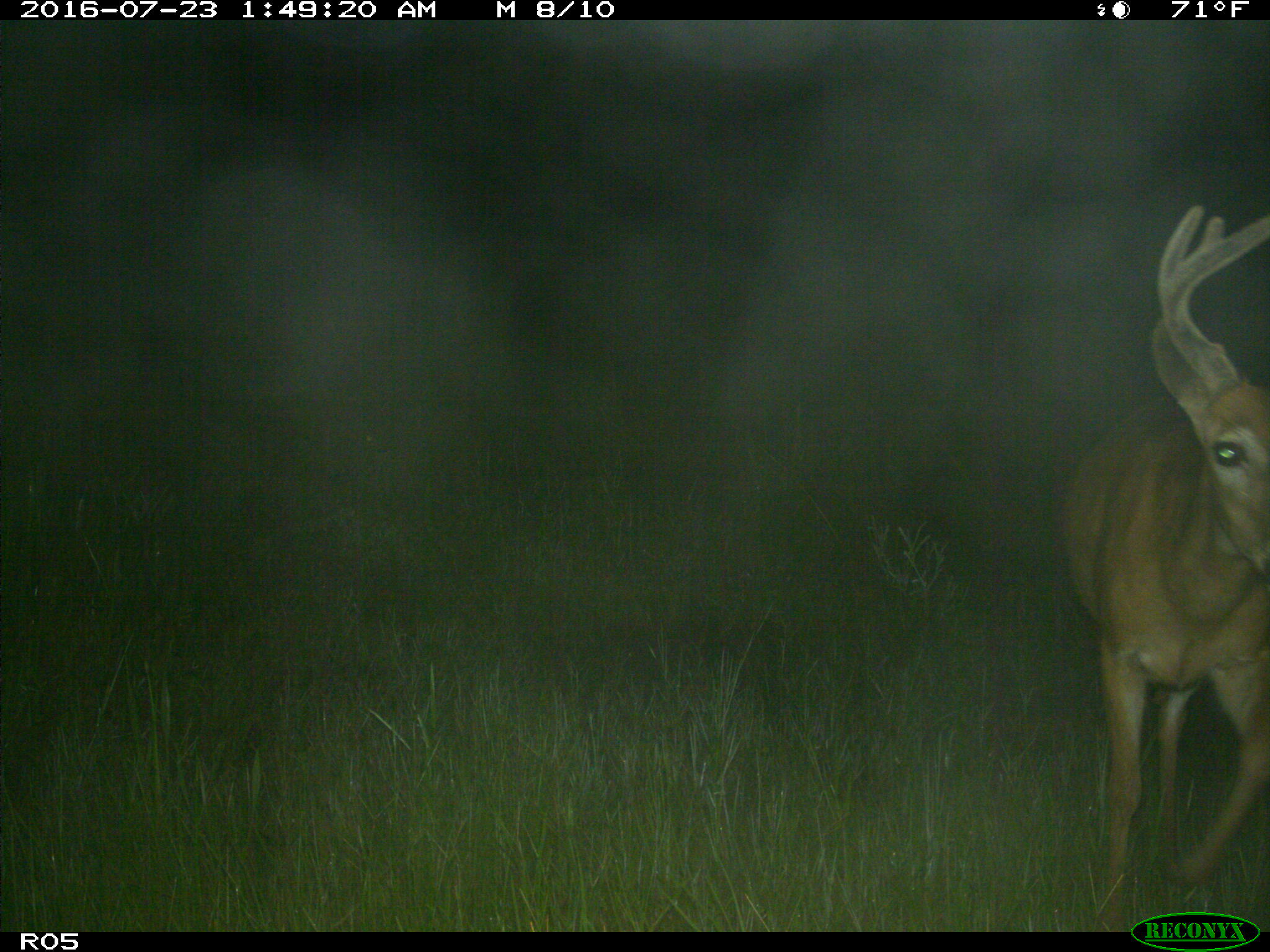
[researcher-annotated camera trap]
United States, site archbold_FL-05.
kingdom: Animalia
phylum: Chordata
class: Mammalia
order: Artiodactyla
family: Cervidae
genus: Odocoileus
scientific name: Odocoileus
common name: deer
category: unidentified deer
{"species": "unidentified deer (deer) (Odocoileus)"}